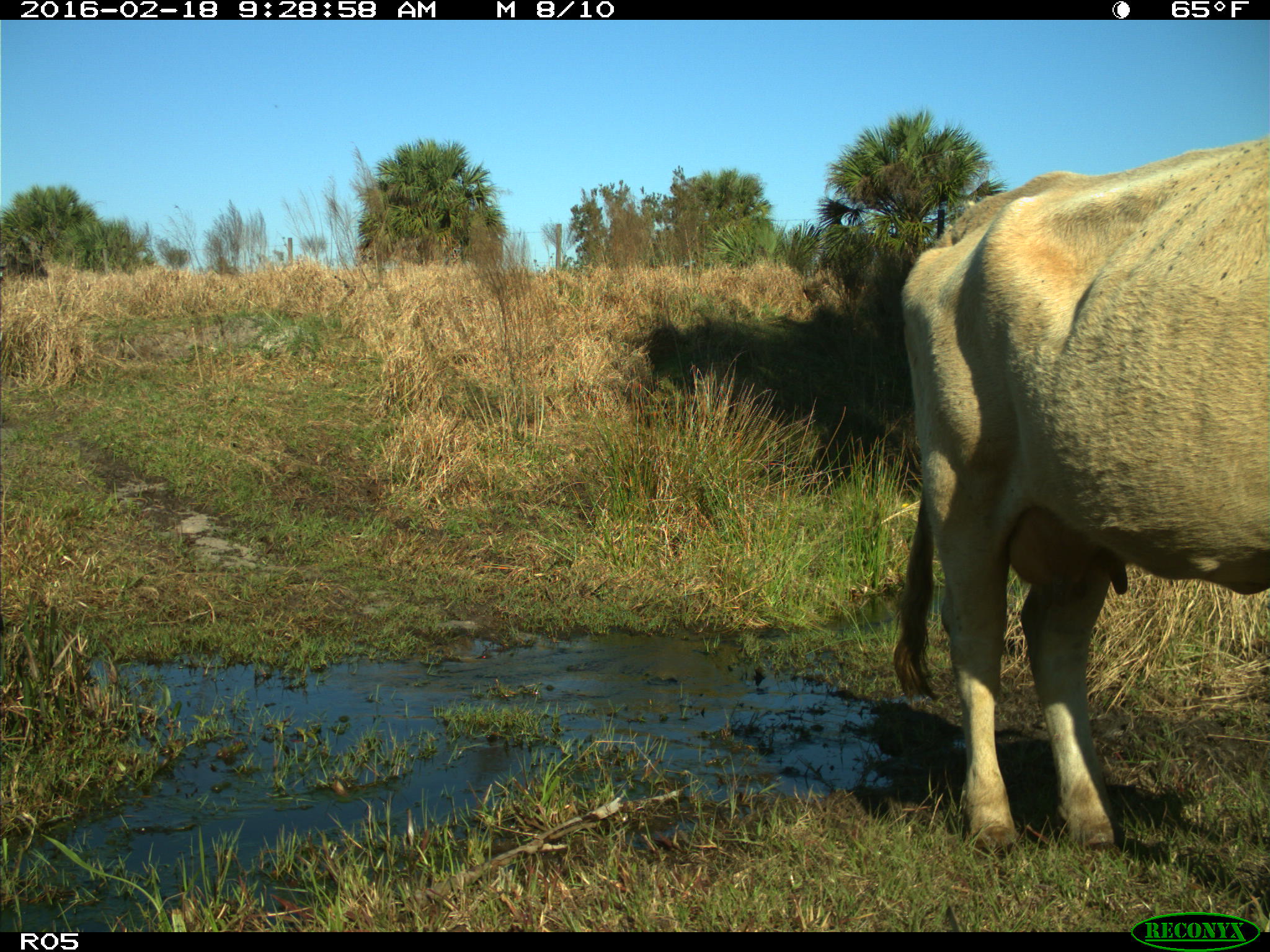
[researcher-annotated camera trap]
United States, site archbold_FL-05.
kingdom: Animalia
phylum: Chordata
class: Mammalia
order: Artiodactyla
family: Bovidae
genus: Bos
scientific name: Bos taurus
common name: domestic cow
Bos taurus (domestic cow).